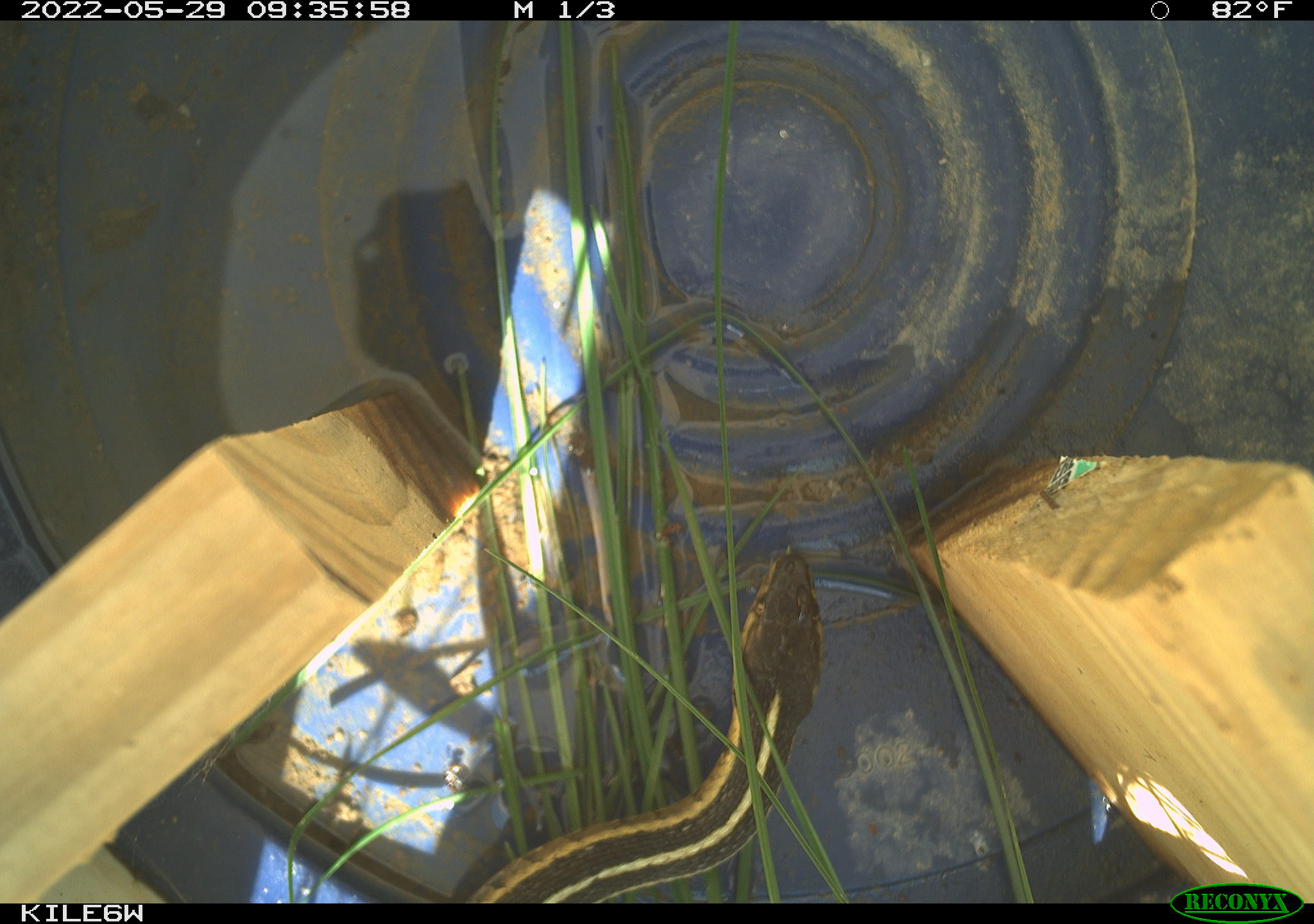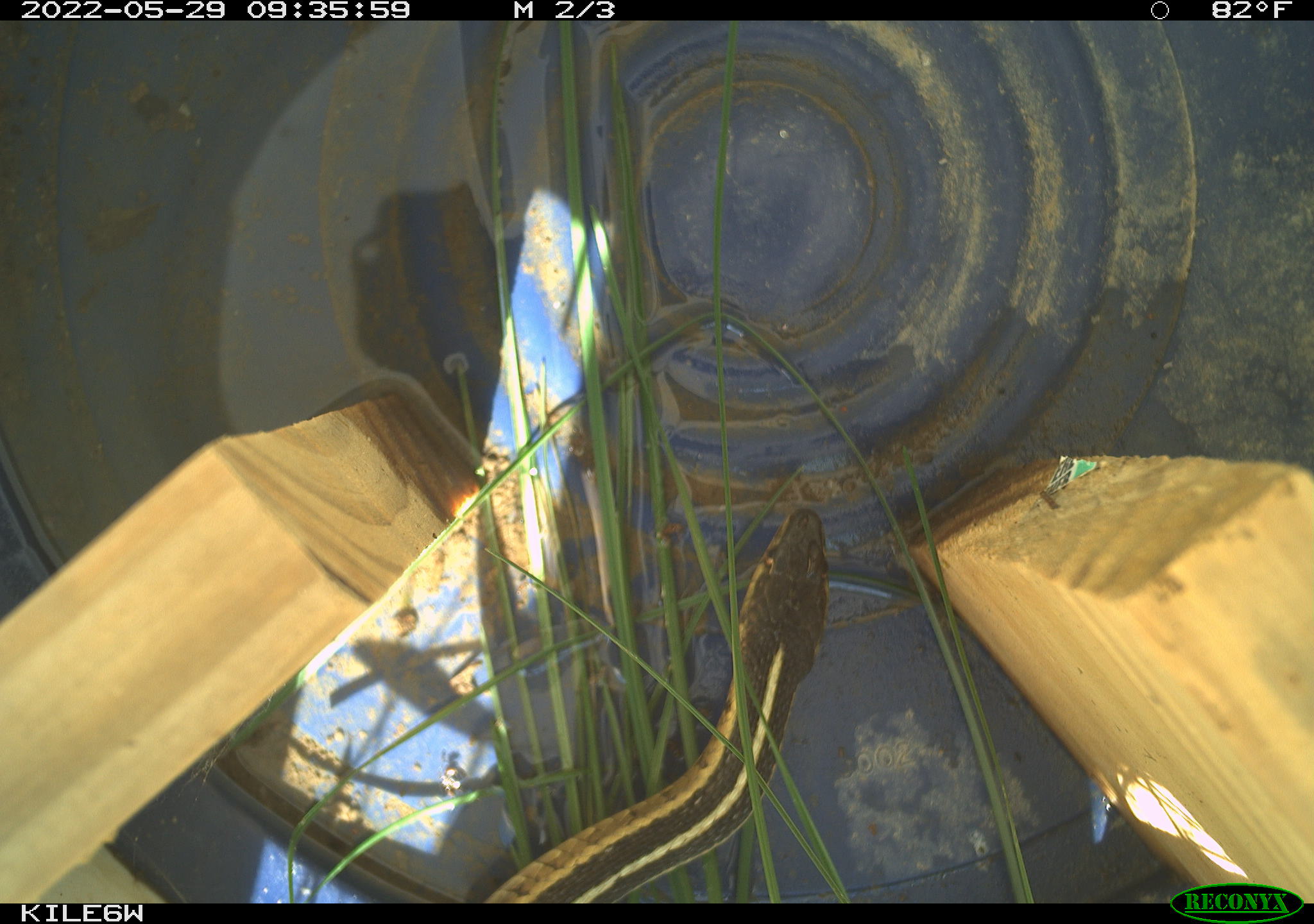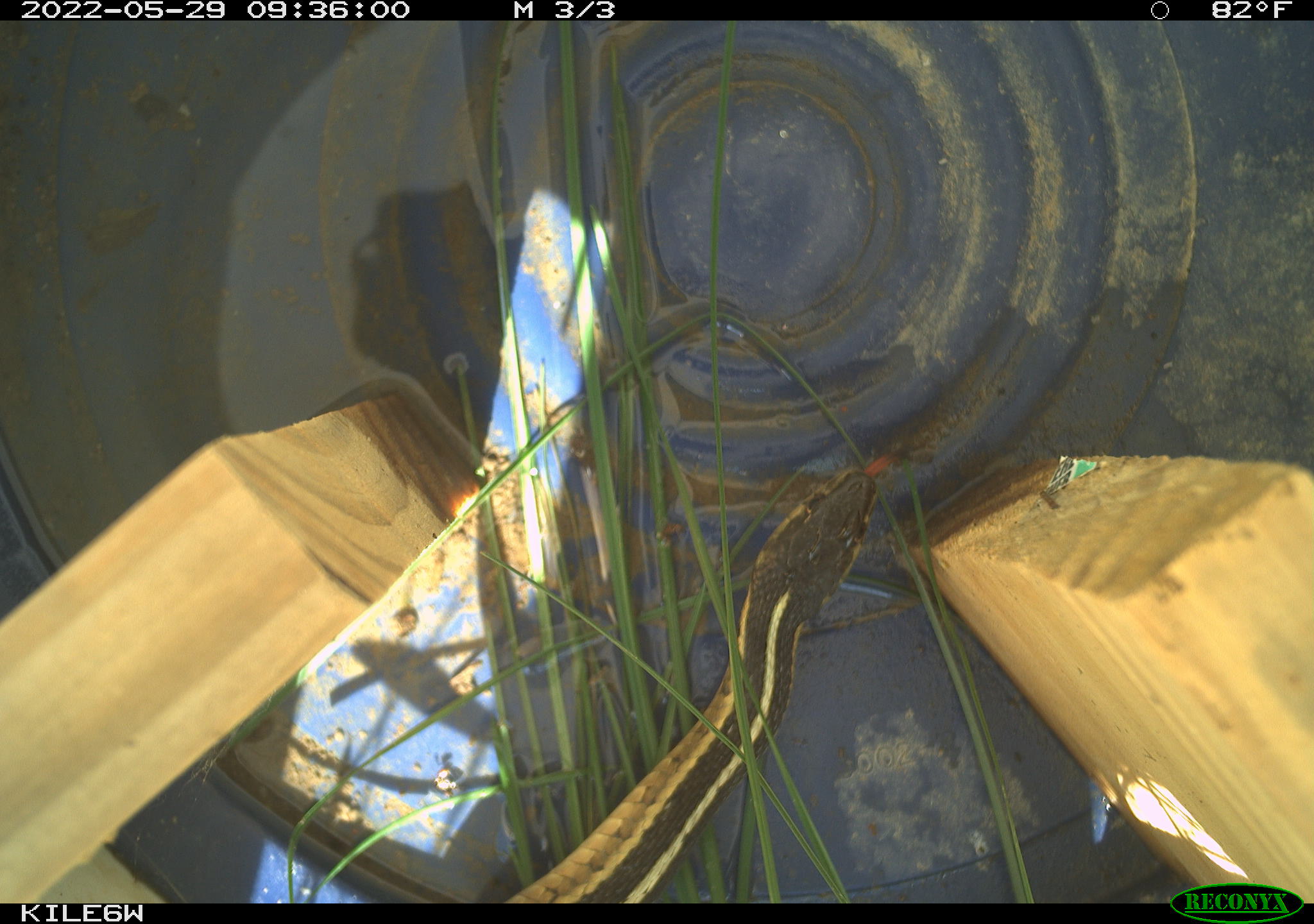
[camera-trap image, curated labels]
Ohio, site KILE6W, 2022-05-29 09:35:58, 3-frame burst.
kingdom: Animalia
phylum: Chordata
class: Reptilia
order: Squamata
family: Colubridae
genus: Thamnophis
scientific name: Thamnophis sirtalis sirtalis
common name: eastern gartersnake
Eastern gartersnake (Thamnophis sirtalis sirtalis).